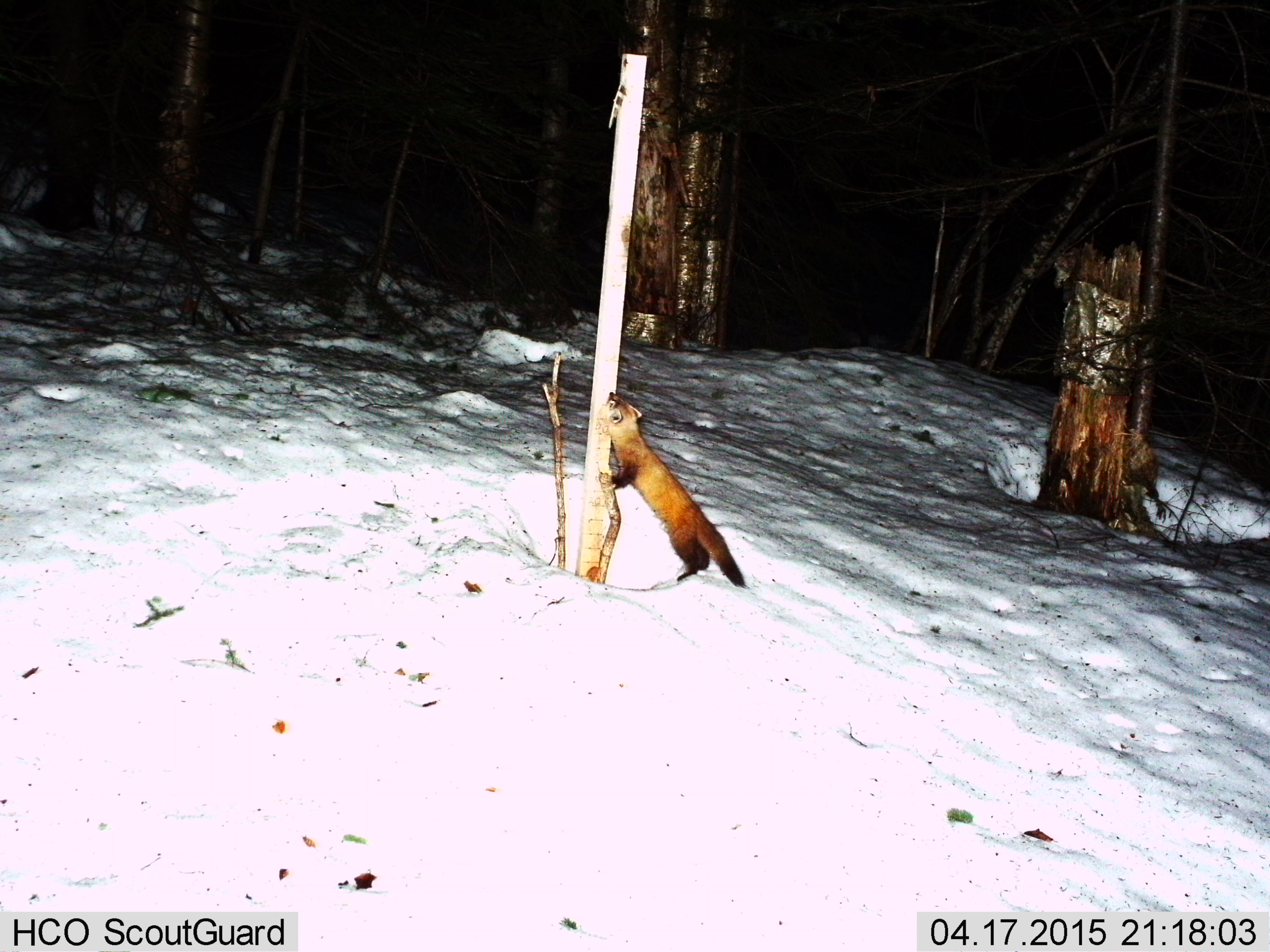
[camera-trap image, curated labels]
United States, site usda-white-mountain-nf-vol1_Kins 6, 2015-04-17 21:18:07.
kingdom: Animalia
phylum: Chordata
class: Mammalia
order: Carnivora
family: Mustelidae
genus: Martes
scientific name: Martes americana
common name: american marten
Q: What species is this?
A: American marten (Martes americana).